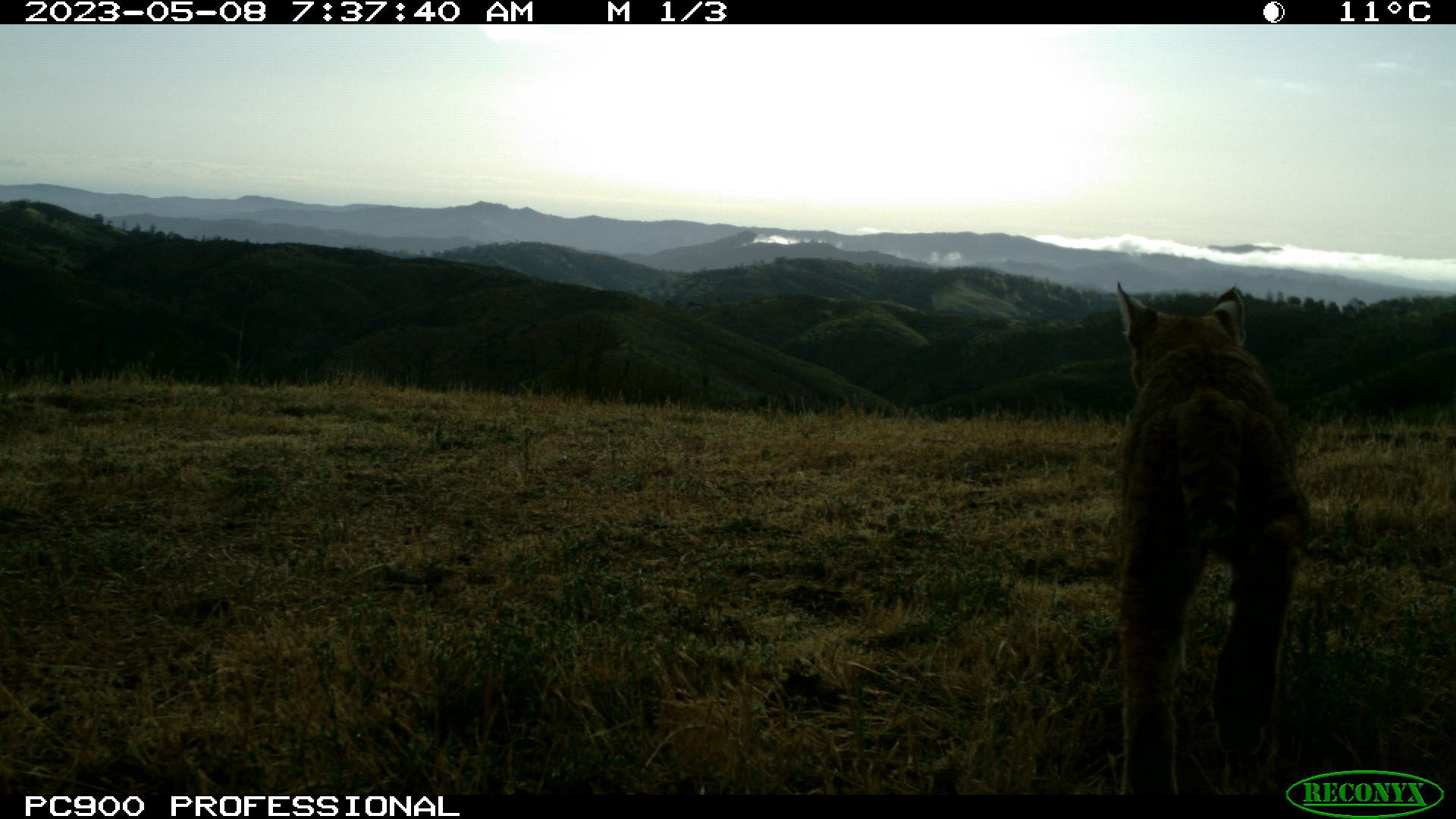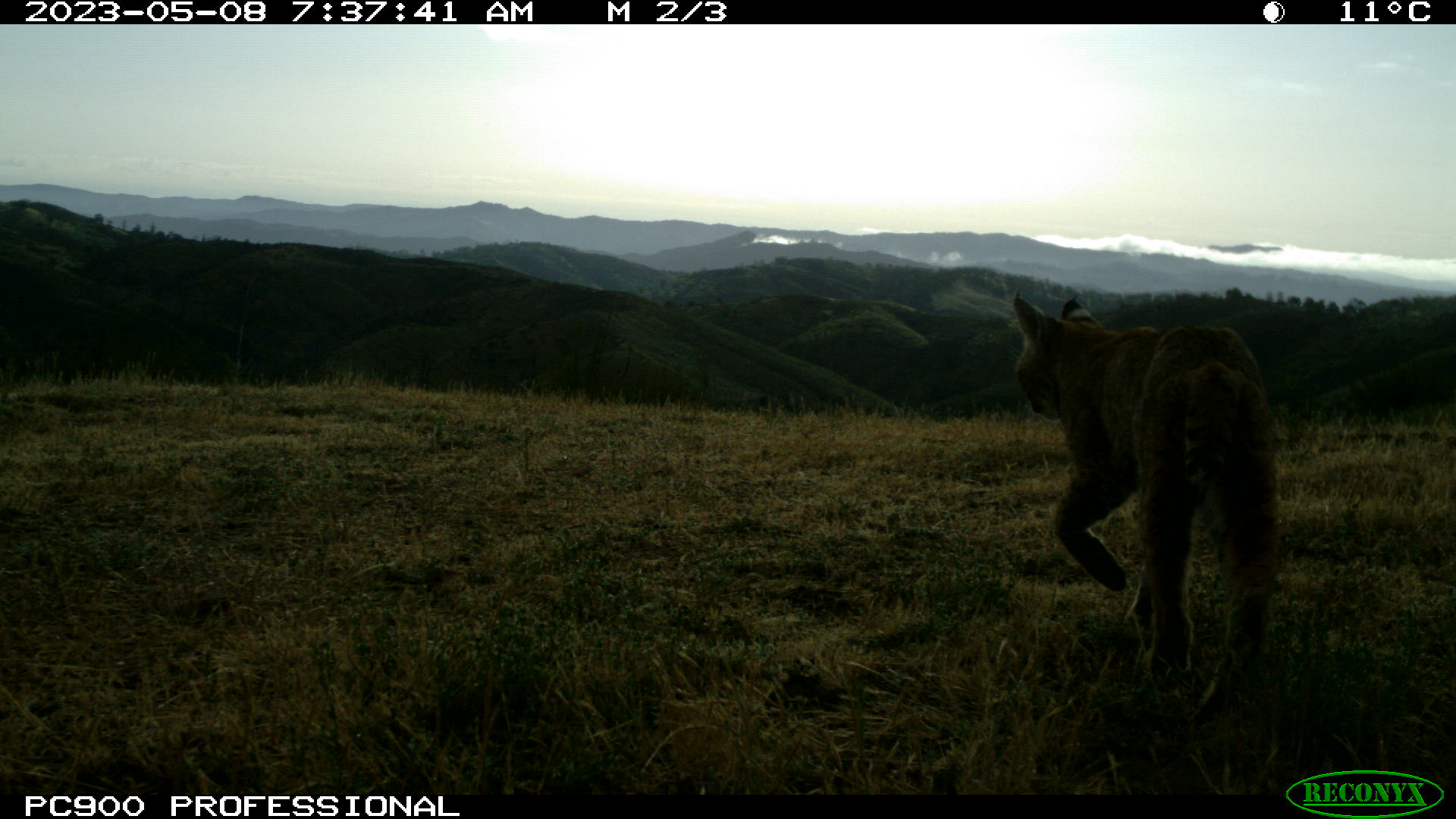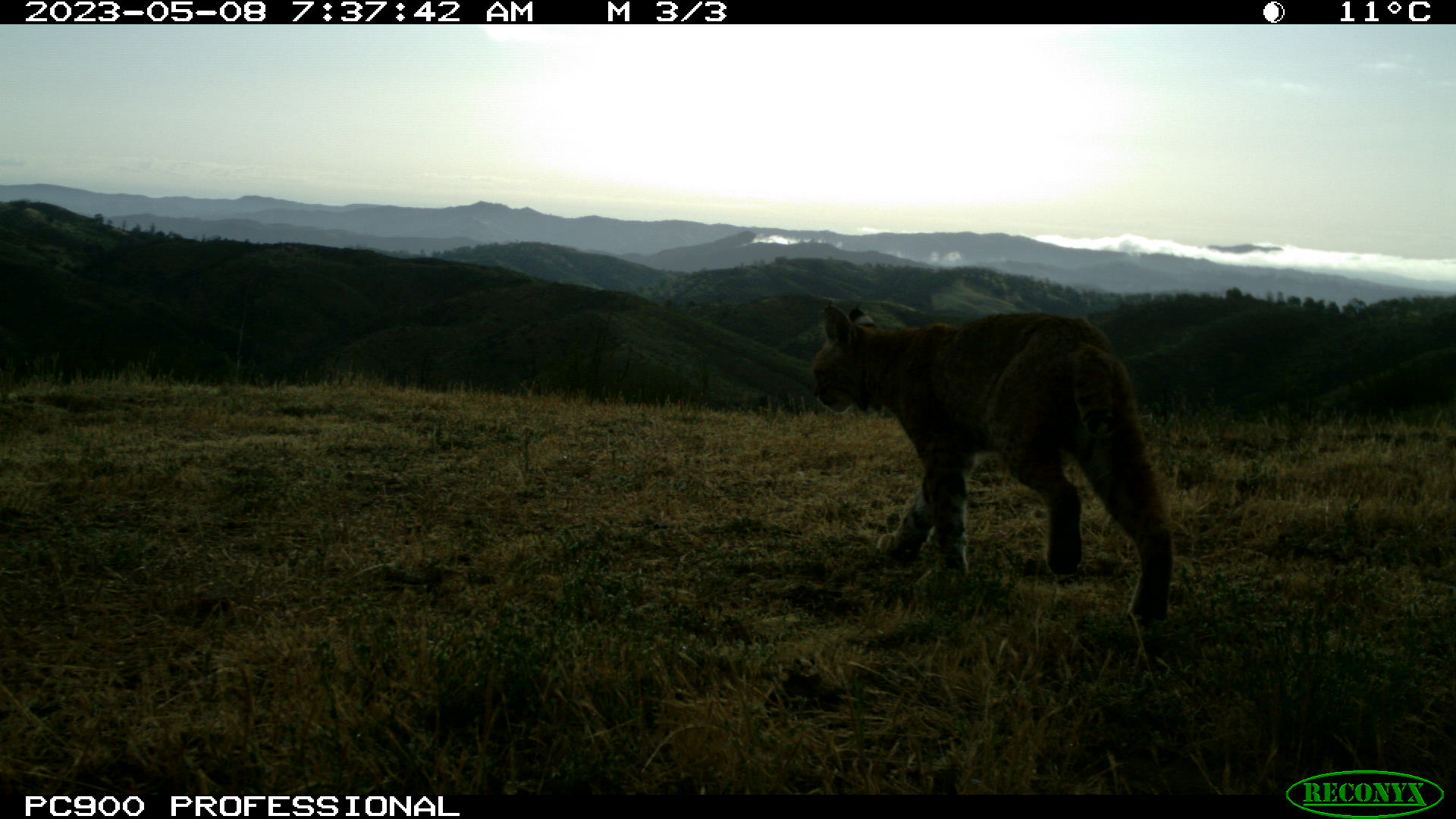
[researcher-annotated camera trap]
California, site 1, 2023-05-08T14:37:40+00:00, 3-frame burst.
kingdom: Animalia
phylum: Chordata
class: Mammalia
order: Carnivora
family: Felidae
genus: Lynx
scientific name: Lynx rufus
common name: bobcat